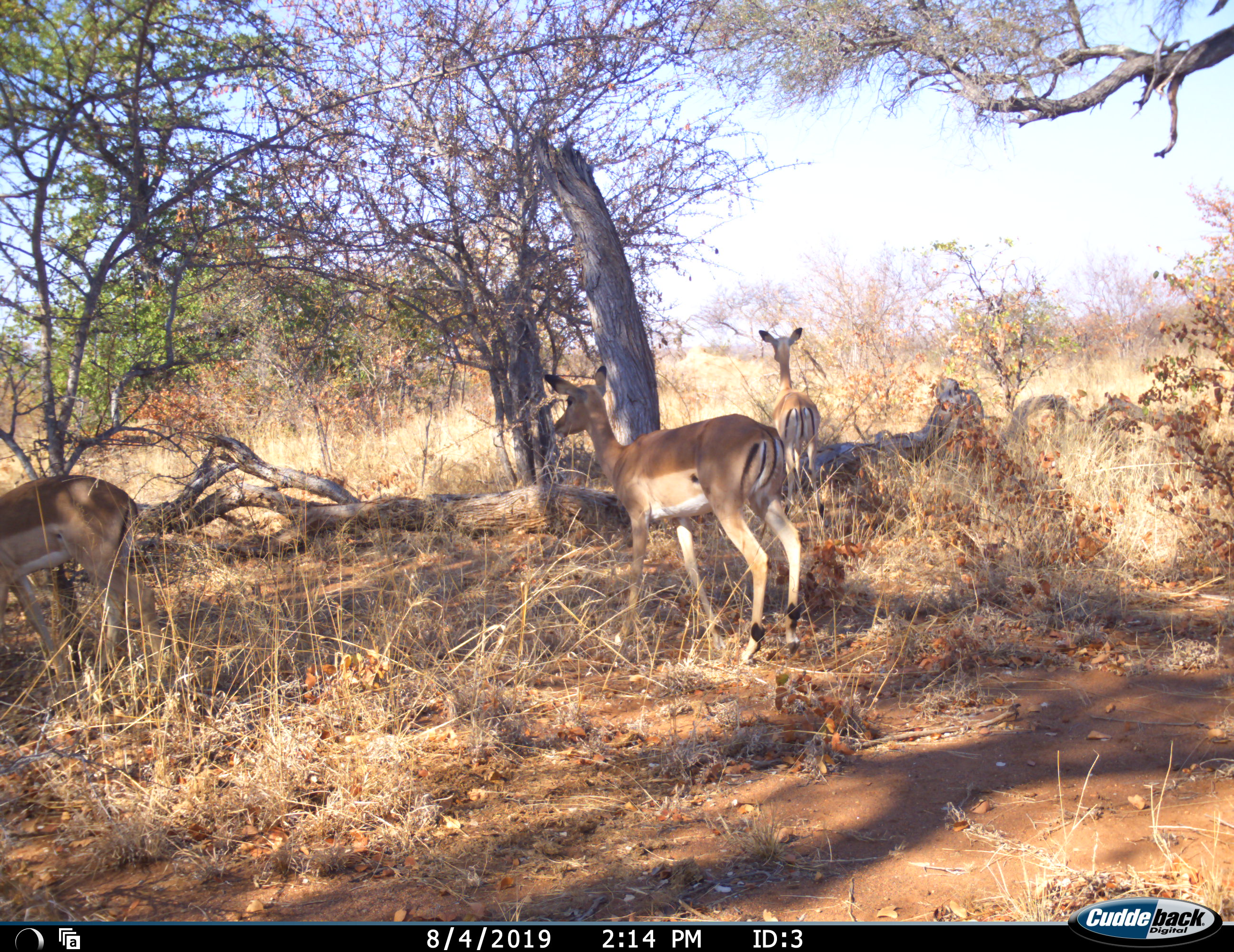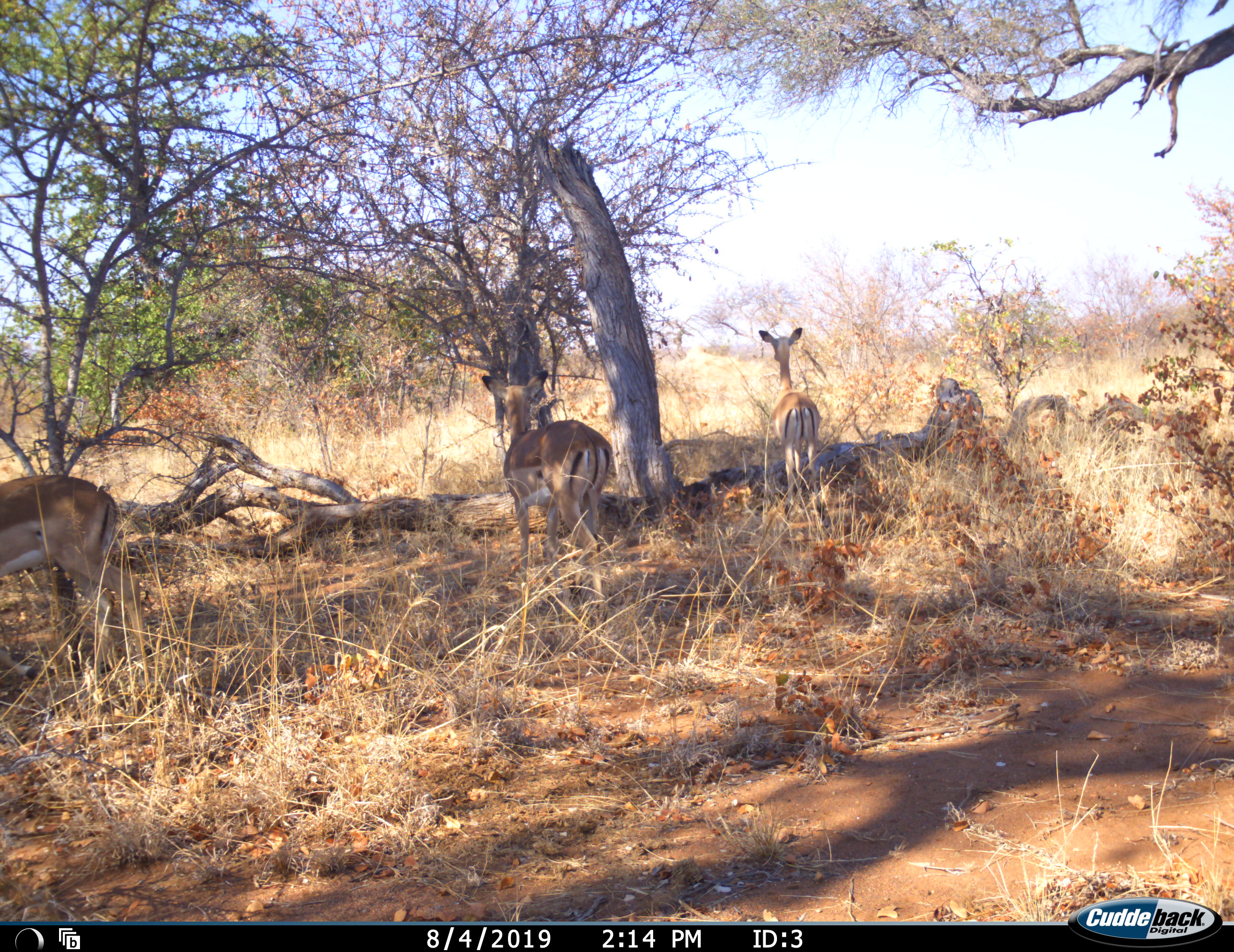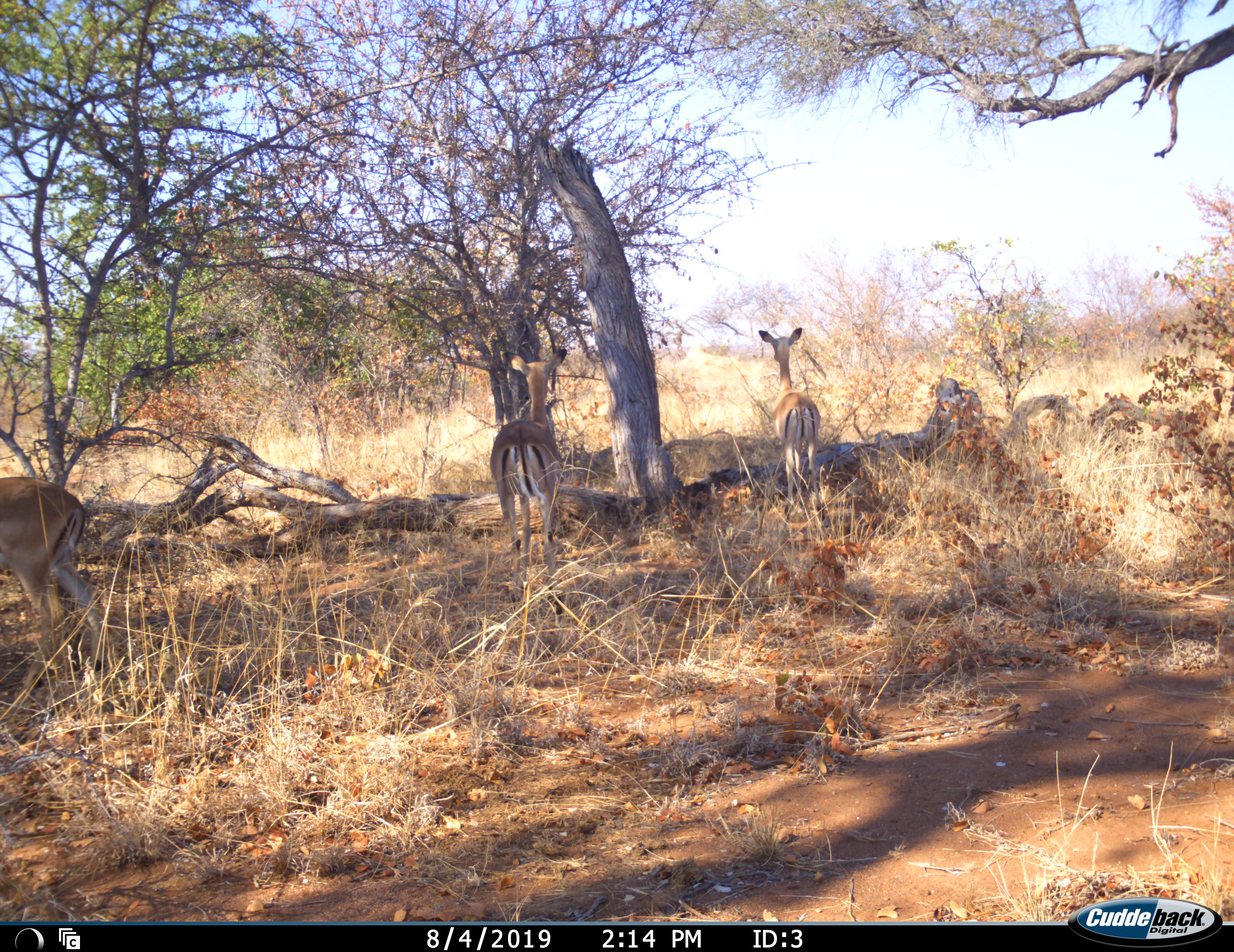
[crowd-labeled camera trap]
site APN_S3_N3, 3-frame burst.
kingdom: Animalia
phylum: Chordata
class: Mammalia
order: Artiodactyla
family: Bovidae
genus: Aepyceros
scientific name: Aepyceros melampus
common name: impala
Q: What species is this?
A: Impala (Aepyceros melampus).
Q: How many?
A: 3.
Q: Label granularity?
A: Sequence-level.